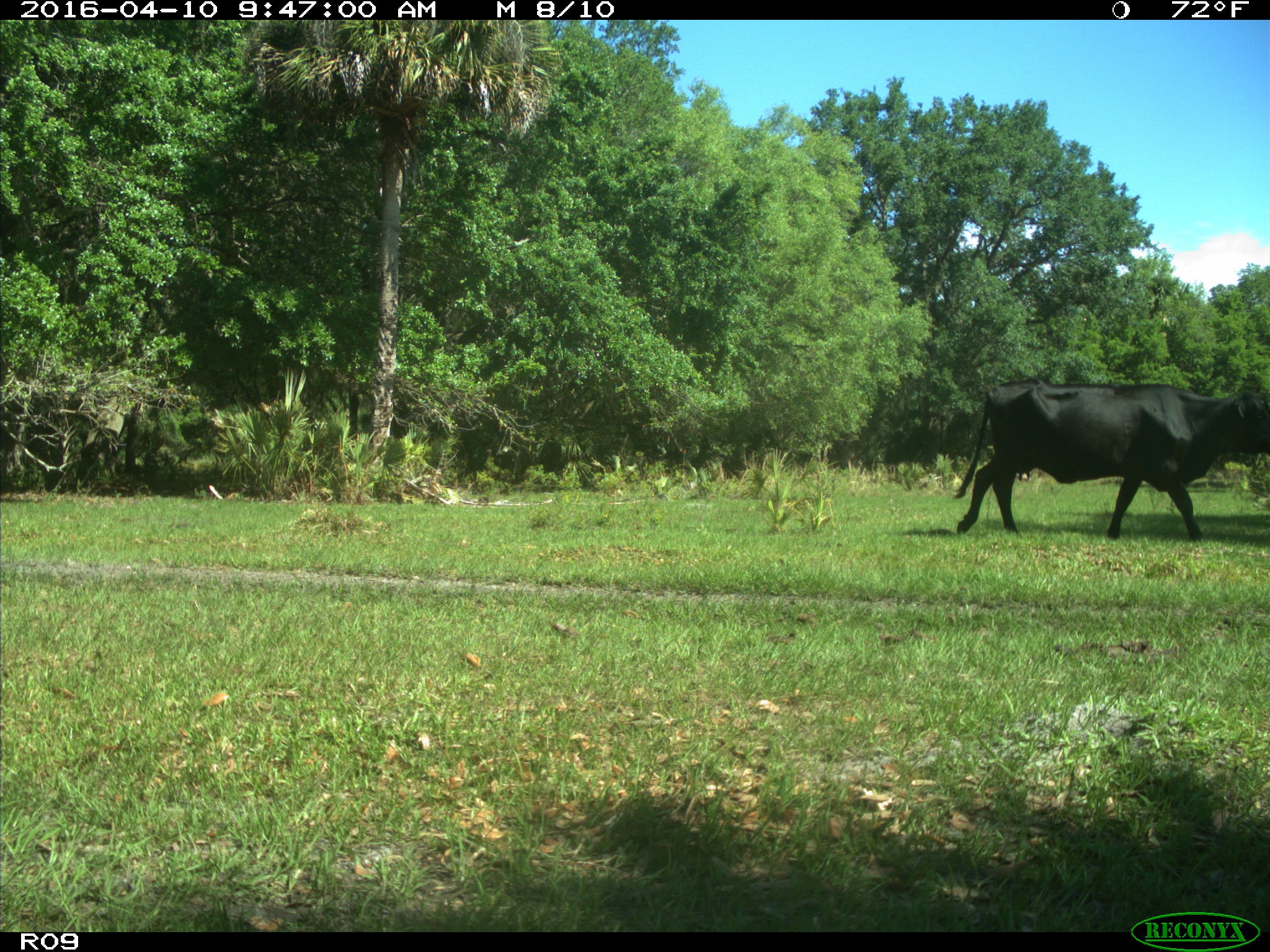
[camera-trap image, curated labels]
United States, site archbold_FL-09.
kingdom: Animalia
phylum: Chordata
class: Mammalia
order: Artiodactyla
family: Bovidae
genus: Bos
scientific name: Bos taurus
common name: domestic cow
Bos taurus (domestic cow).